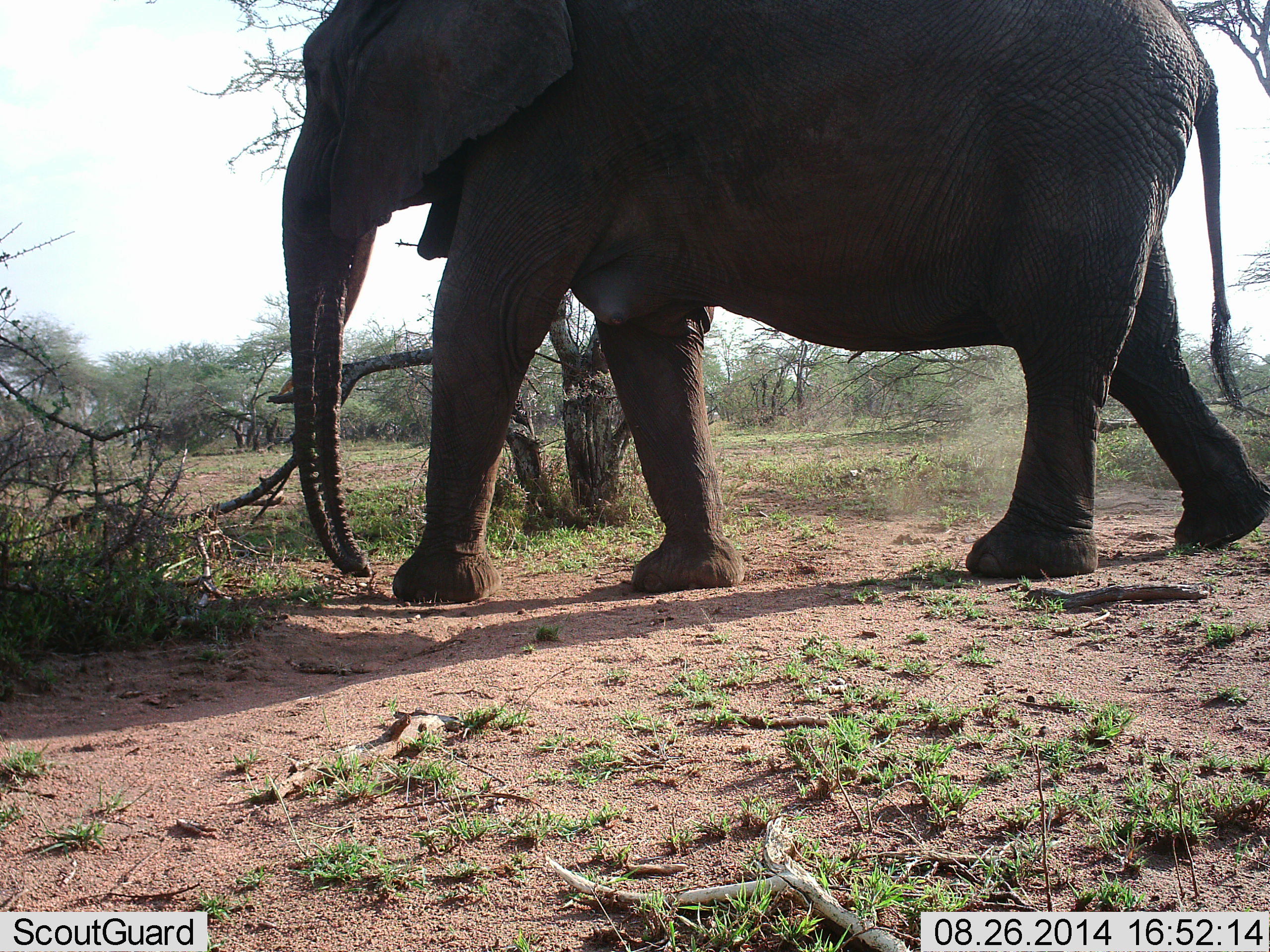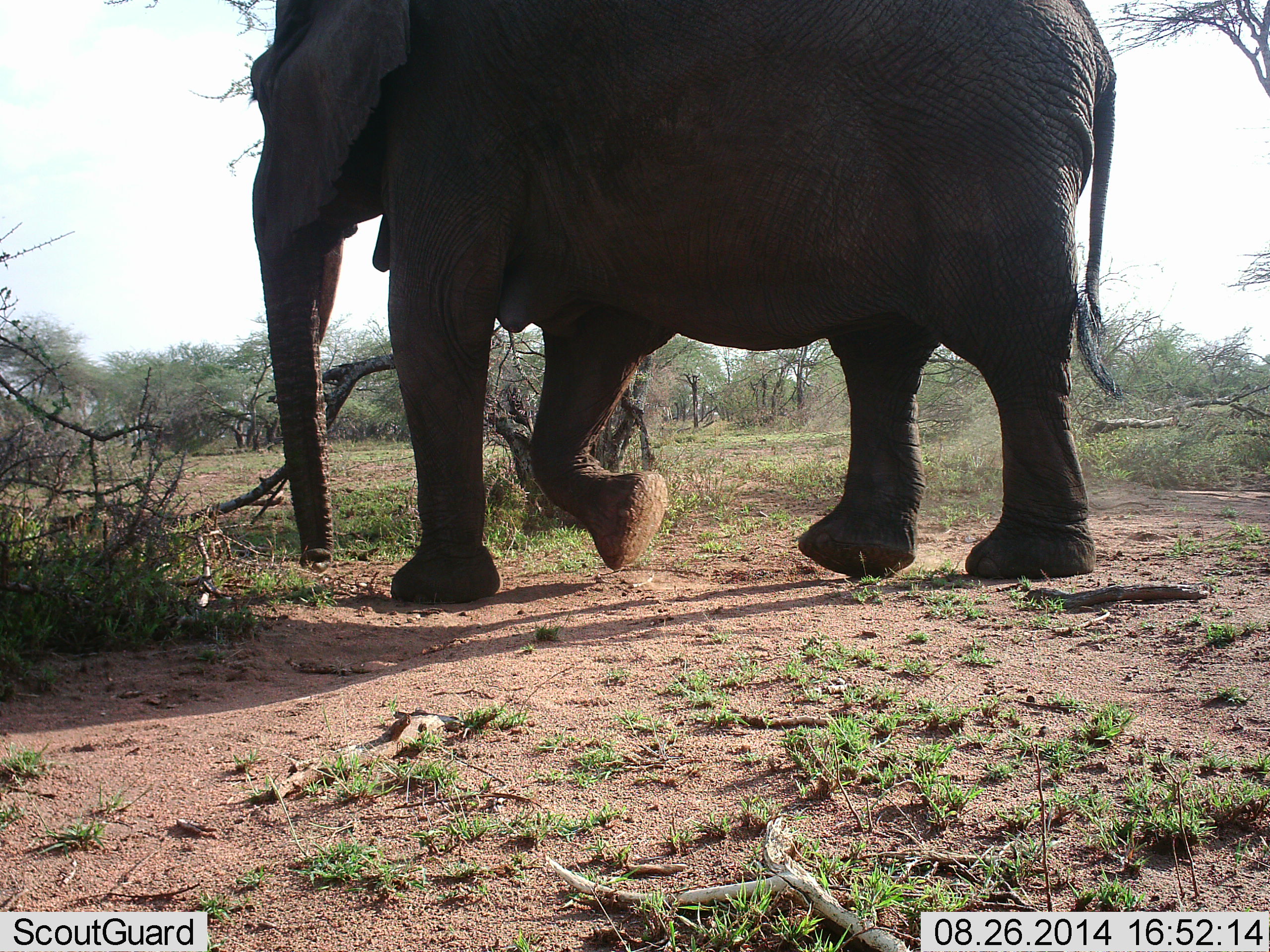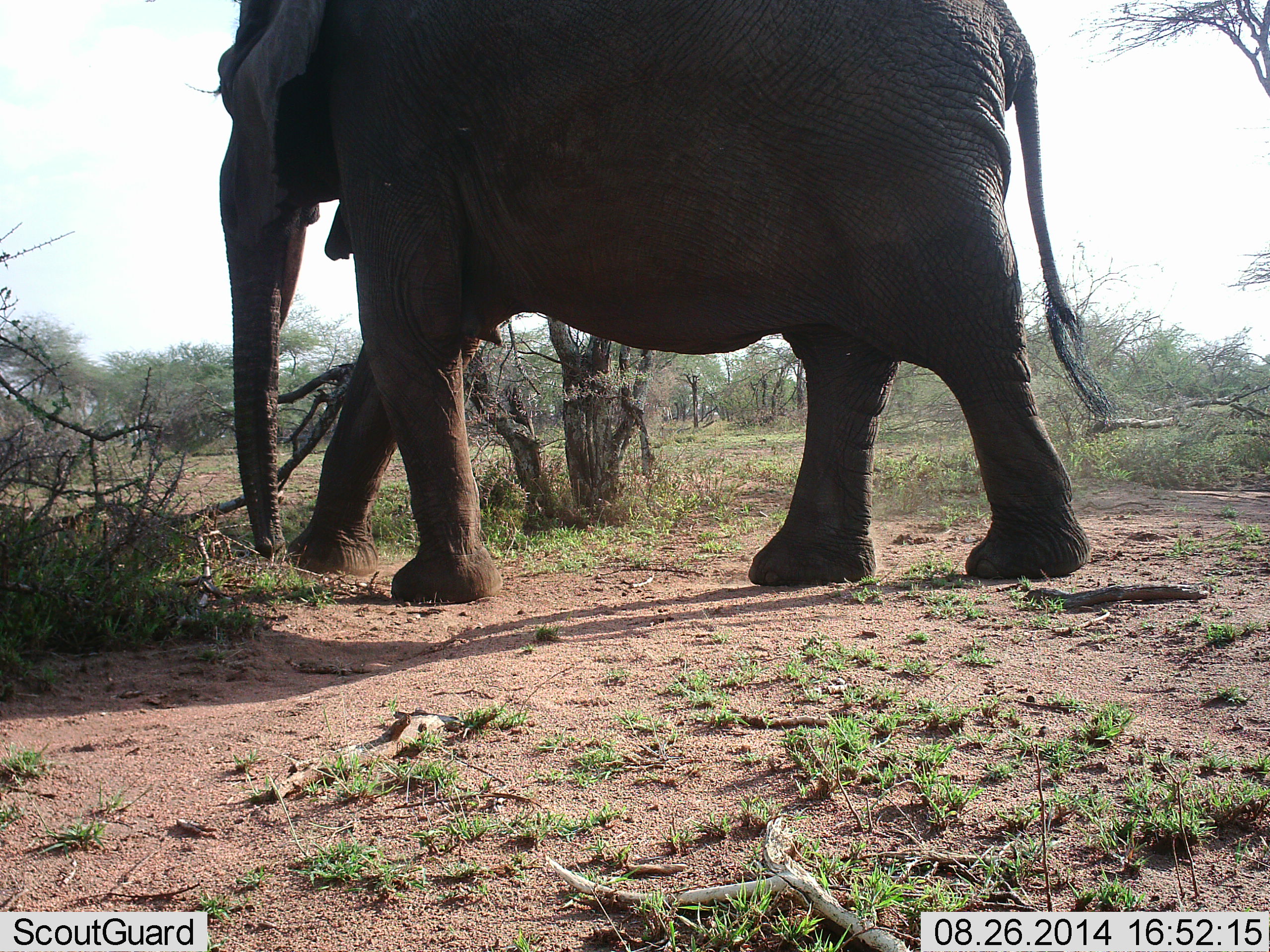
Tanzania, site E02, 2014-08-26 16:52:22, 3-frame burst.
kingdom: Animalia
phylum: Chordata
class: Mammalia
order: Proboscidea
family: Elephantidae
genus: Loxodonta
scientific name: Loxodonta africana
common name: african bush elephant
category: elephant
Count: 1.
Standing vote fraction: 10%.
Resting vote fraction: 0%.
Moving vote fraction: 80%.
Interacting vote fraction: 0%.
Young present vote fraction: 0%.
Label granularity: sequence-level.